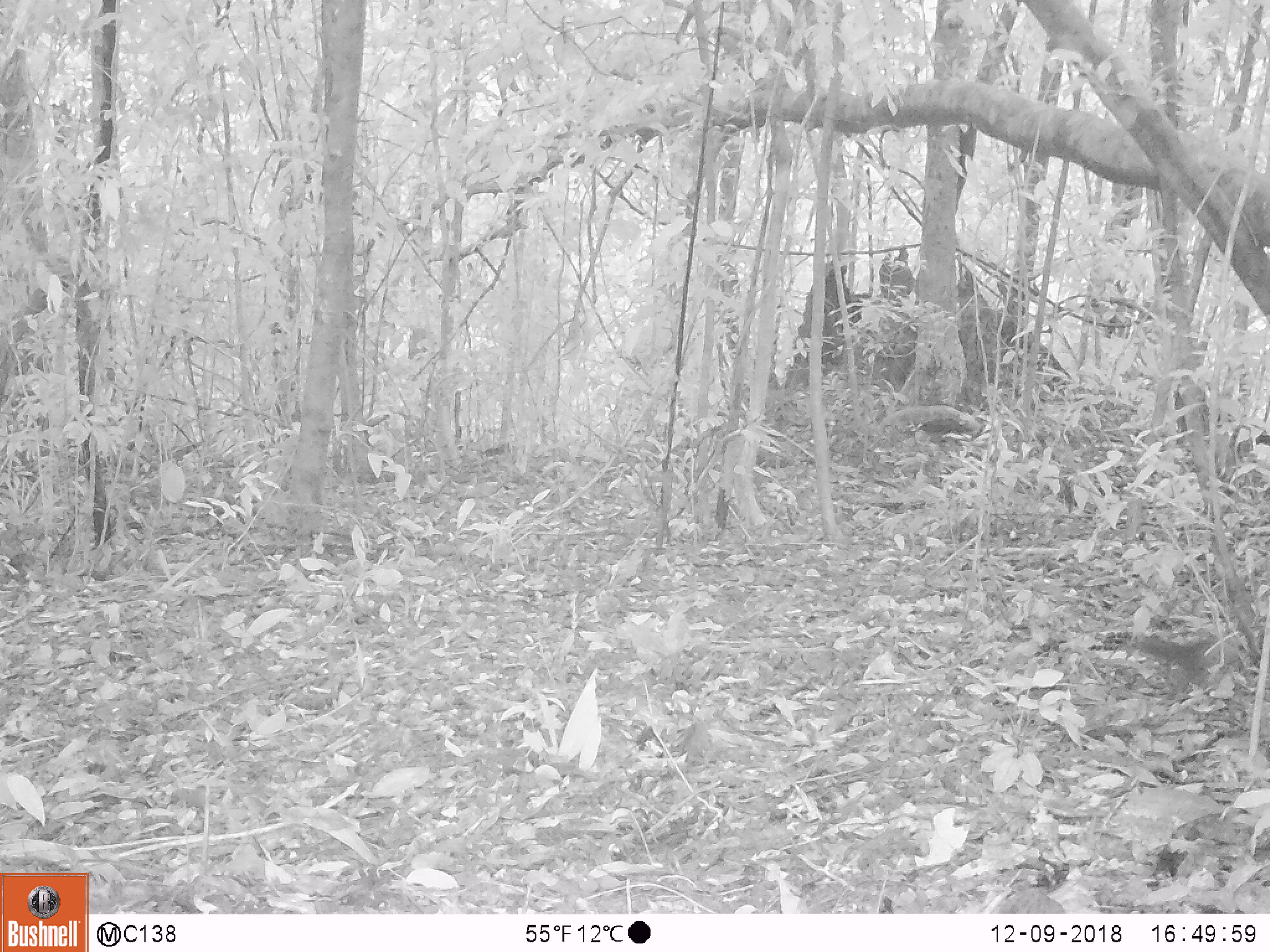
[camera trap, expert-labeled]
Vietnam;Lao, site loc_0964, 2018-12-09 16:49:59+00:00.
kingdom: Animalia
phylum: Chordata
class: Mammalia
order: Rodentia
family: Sciuridae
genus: Dremomys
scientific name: Dremomys rufigenis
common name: red-cheeked squirrel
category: red cheeked squirrel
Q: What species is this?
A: Red cheeked squirrel (red-cheeked squirrel) (Dremomys rufigenis).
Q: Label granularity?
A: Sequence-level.